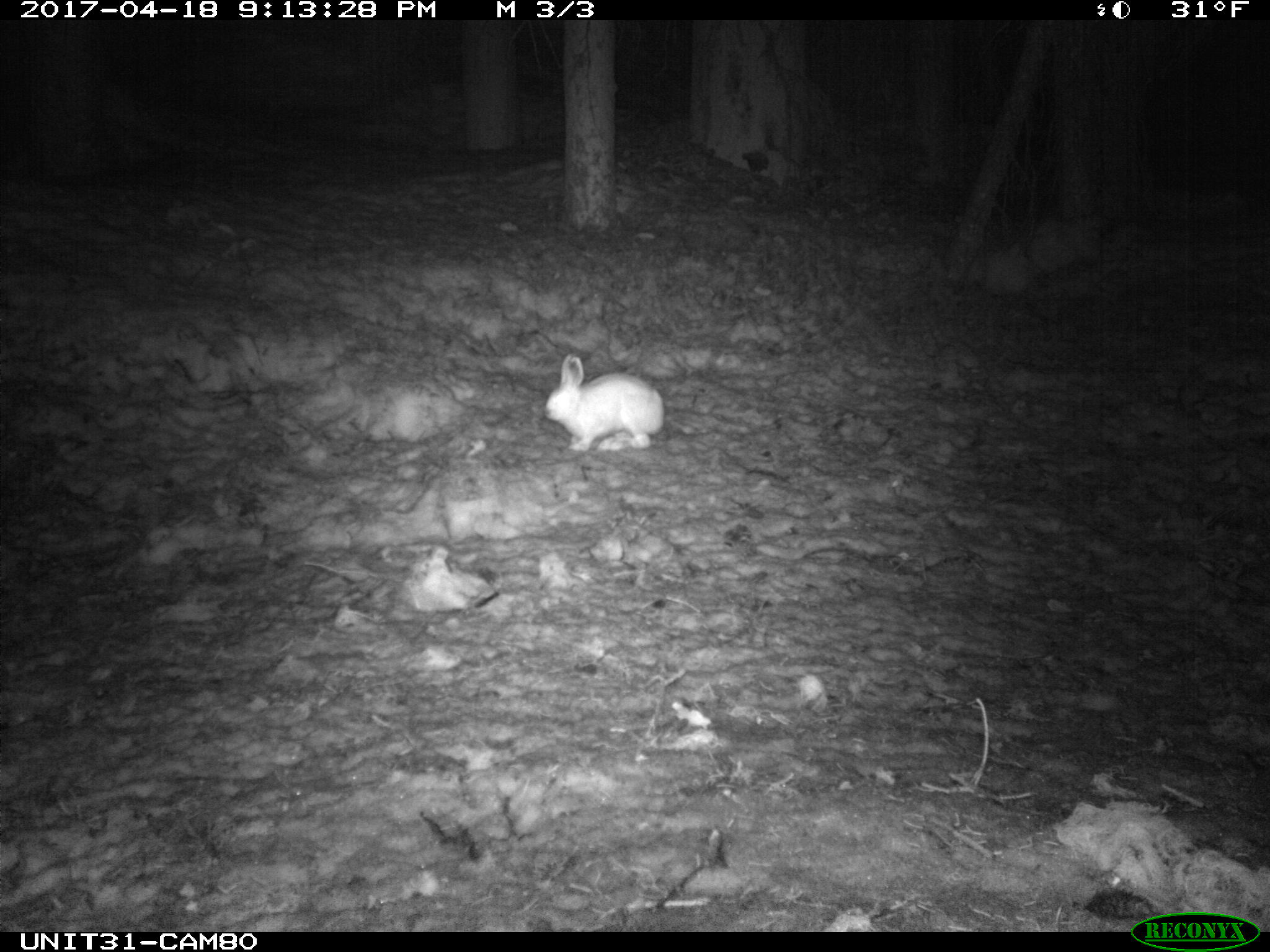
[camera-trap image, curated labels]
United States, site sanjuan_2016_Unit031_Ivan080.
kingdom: Animalia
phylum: Chordata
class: Mammalia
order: Lagomorpha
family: Leporidae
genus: Lepus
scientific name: Lepus americanus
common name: snowshoe hare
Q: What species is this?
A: Lepus americanus (snowshoe hare).